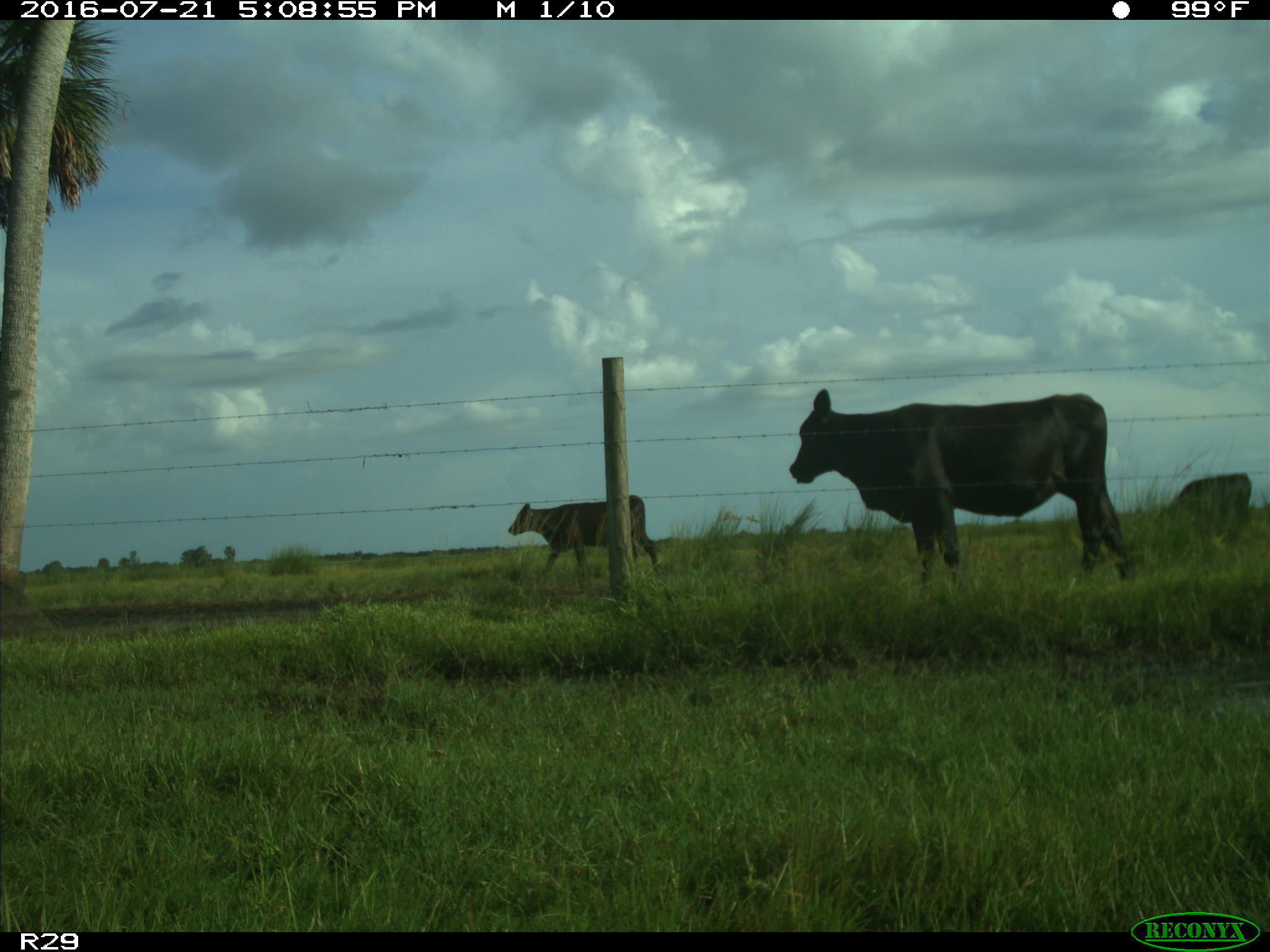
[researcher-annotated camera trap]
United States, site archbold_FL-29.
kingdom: Animalia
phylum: Chordata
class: Mammalia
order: Artiodactyla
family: Bovidae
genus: Bos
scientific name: Bos taurus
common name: domestic cow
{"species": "Bos taurus (domestic cow)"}